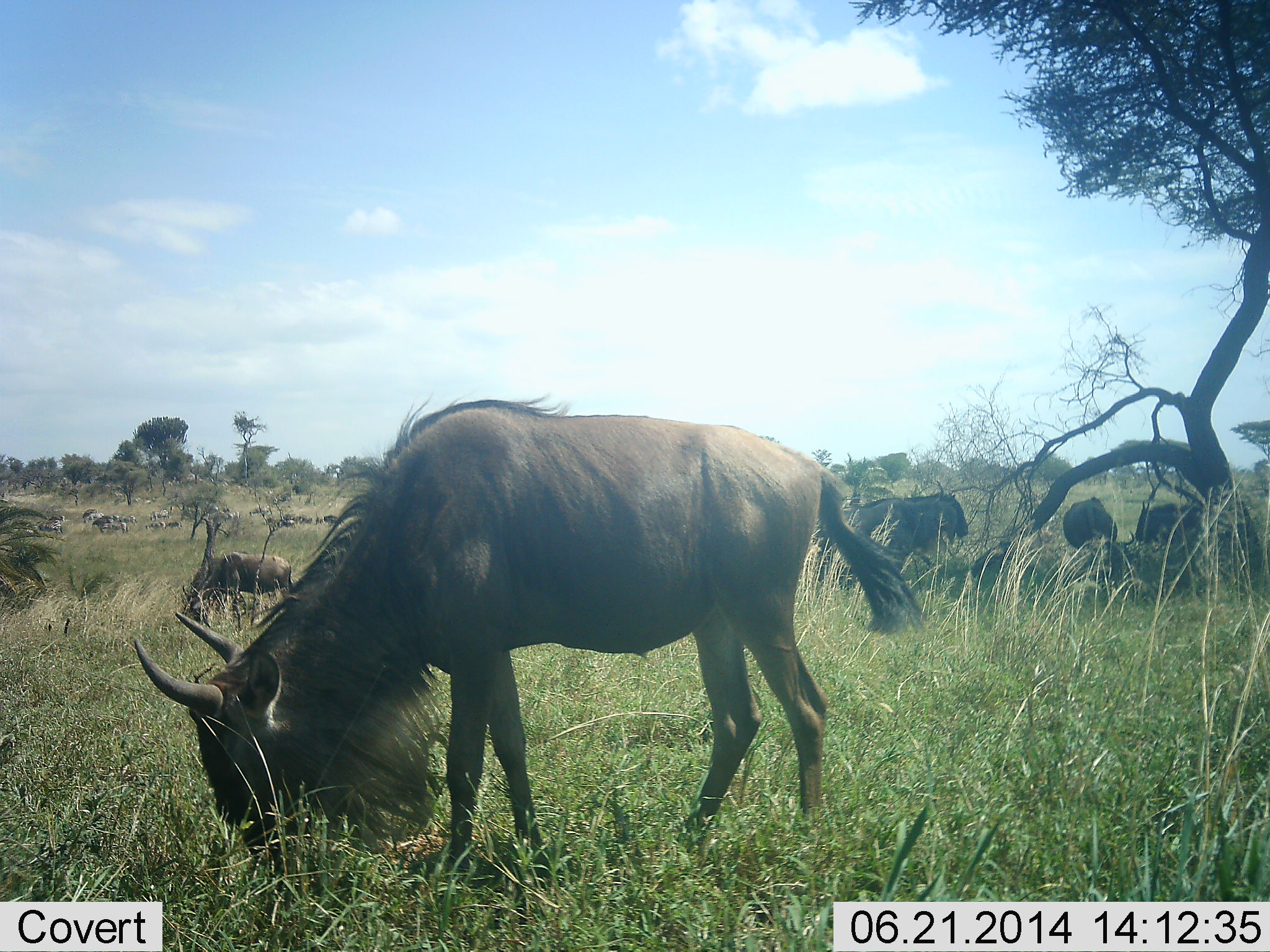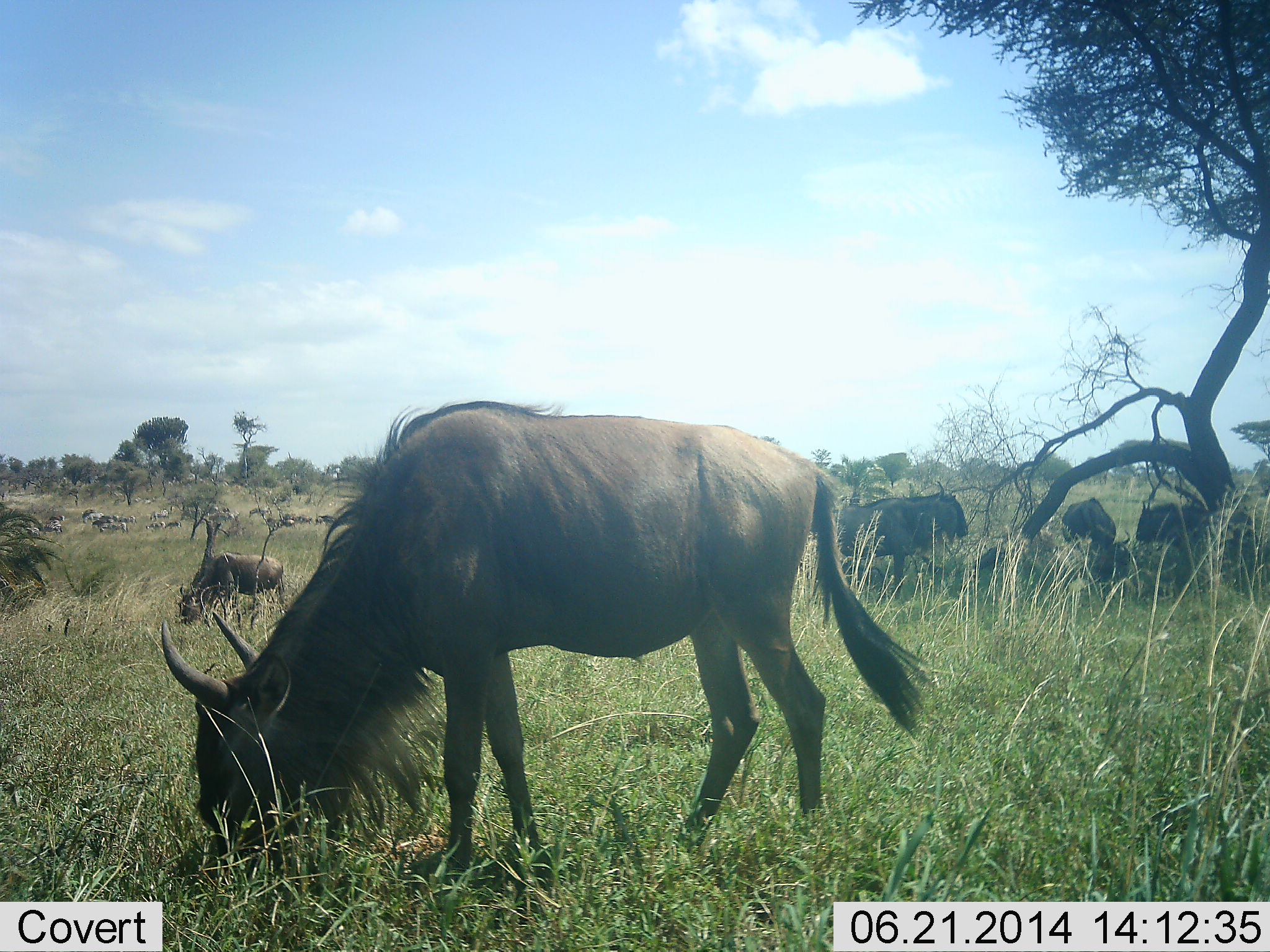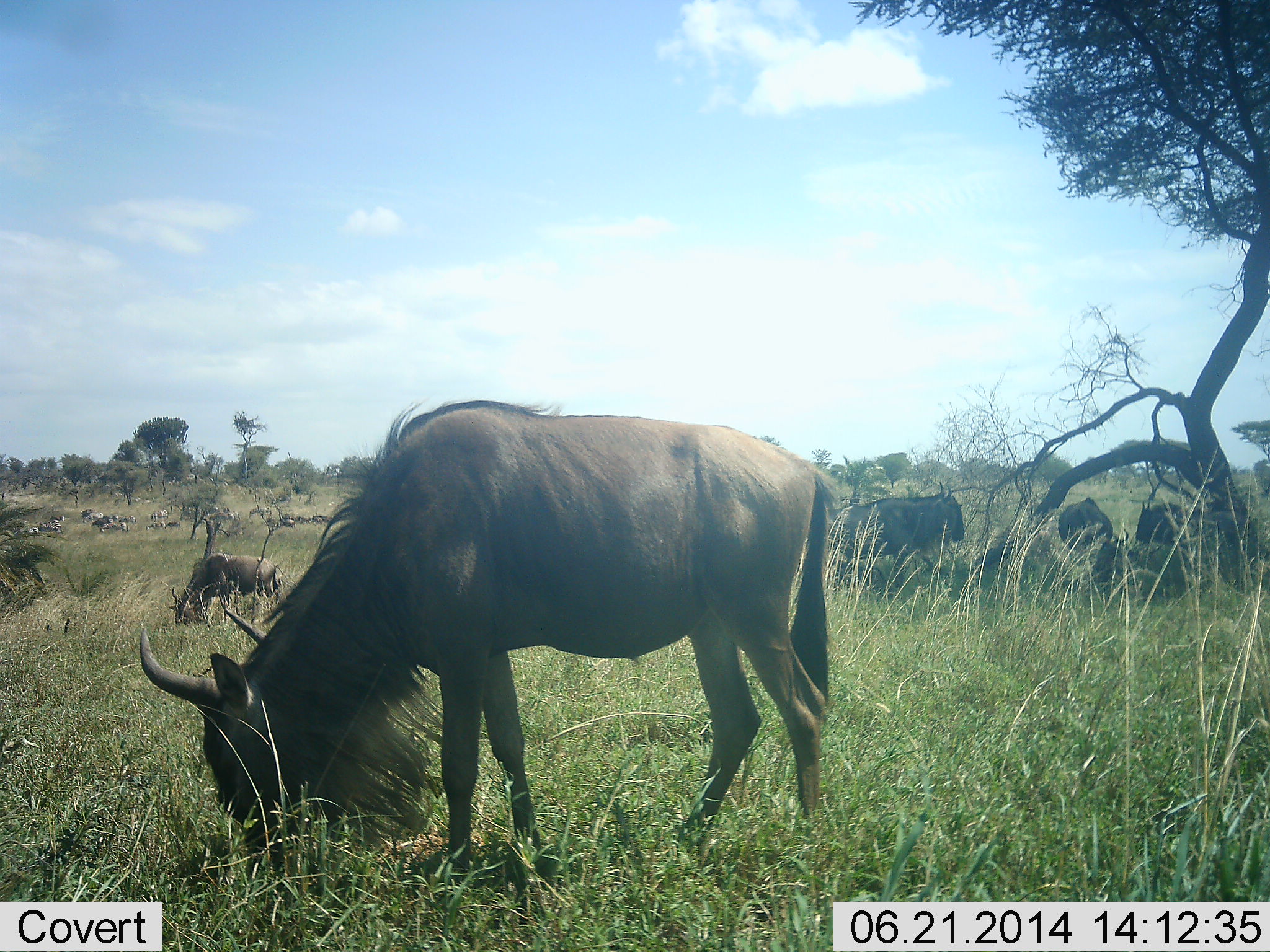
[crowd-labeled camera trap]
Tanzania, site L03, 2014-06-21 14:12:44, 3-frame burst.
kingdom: Animalia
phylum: Chordata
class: Mammalia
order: Artiodactyla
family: Bovidae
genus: Connochaetes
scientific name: Connochaetes taurinus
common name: blue wildebeest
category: wildebeest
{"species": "wildebeest (blue wildebeest) (Connochaetes taurinus)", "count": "11-50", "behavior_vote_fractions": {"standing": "45%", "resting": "27%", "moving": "9%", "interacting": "0%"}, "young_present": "0%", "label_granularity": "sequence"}